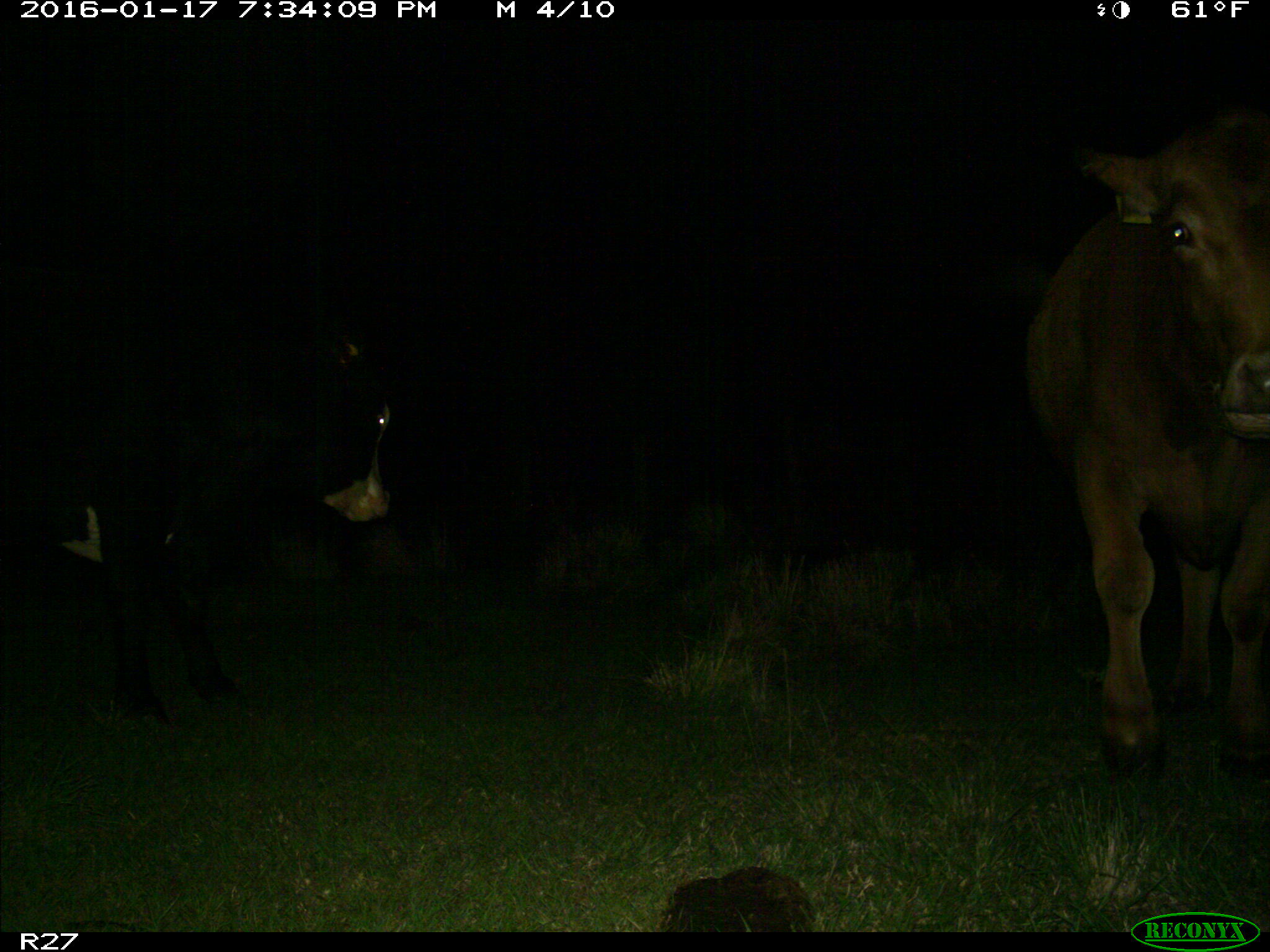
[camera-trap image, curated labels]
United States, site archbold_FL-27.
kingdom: Animalia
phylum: Chordata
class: Mammalia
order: Artiodactyla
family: Bovidae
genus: Bos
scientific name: Bos taurus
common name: domestic cow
Bos taurus (domestic cow).